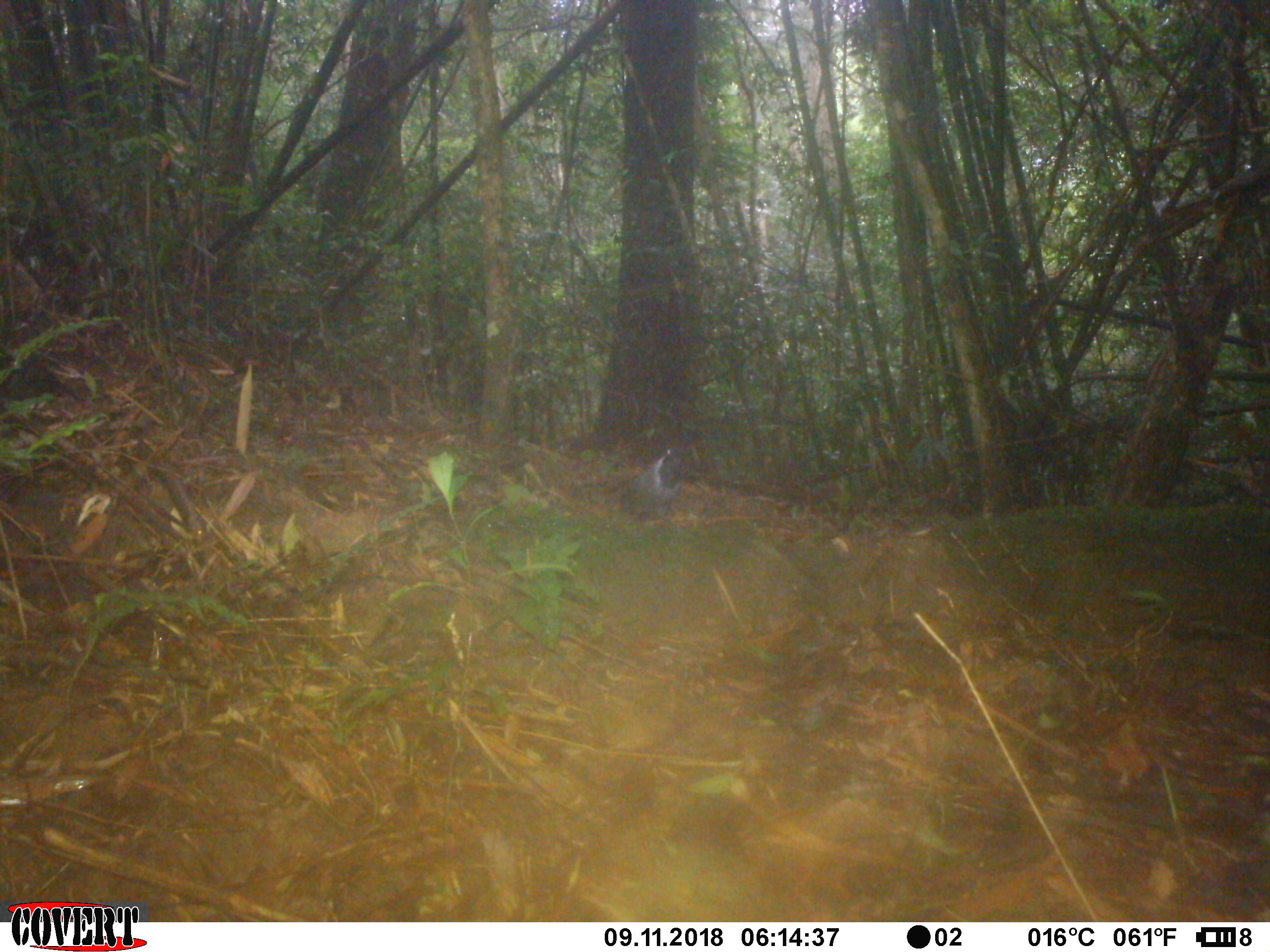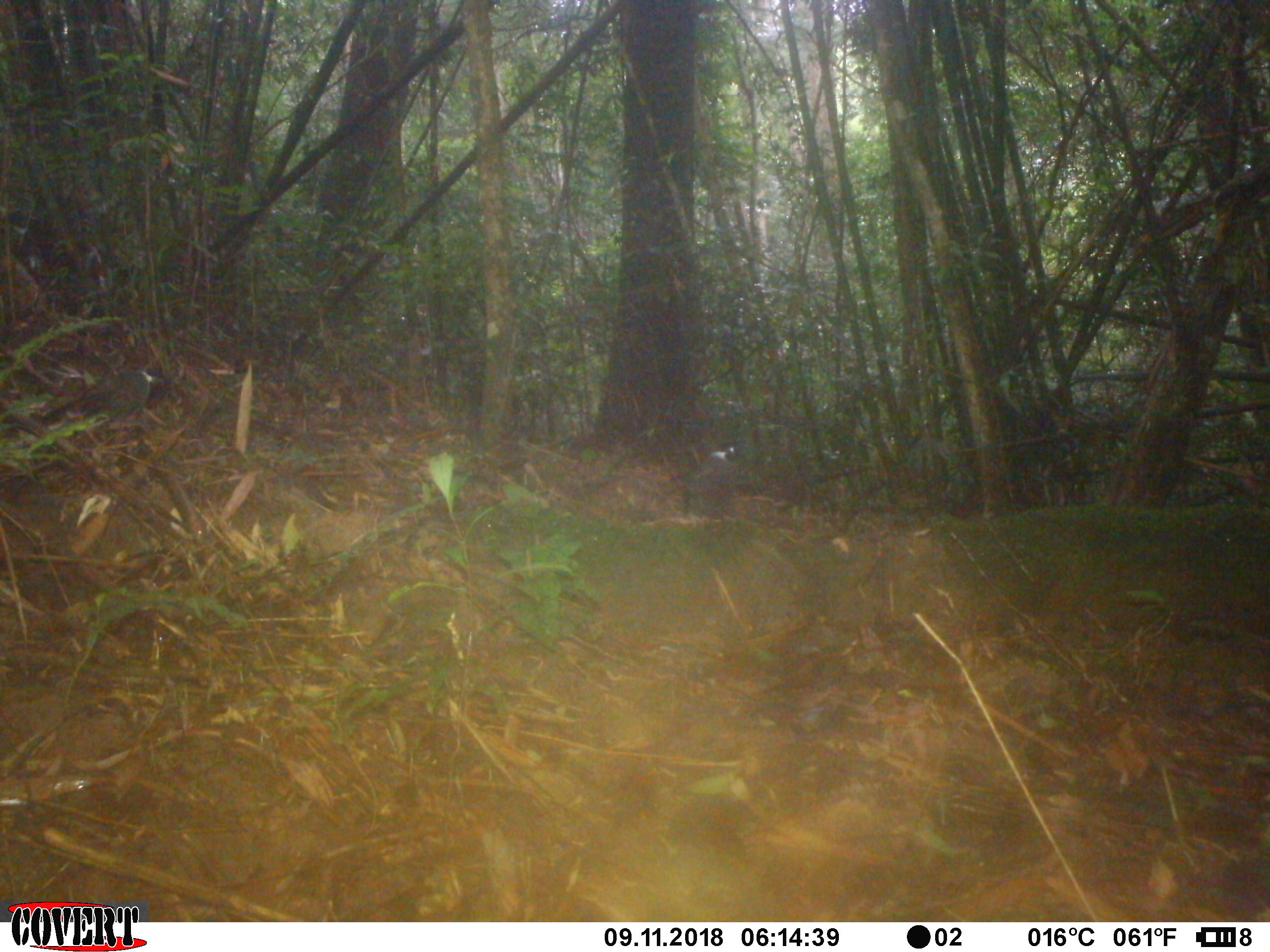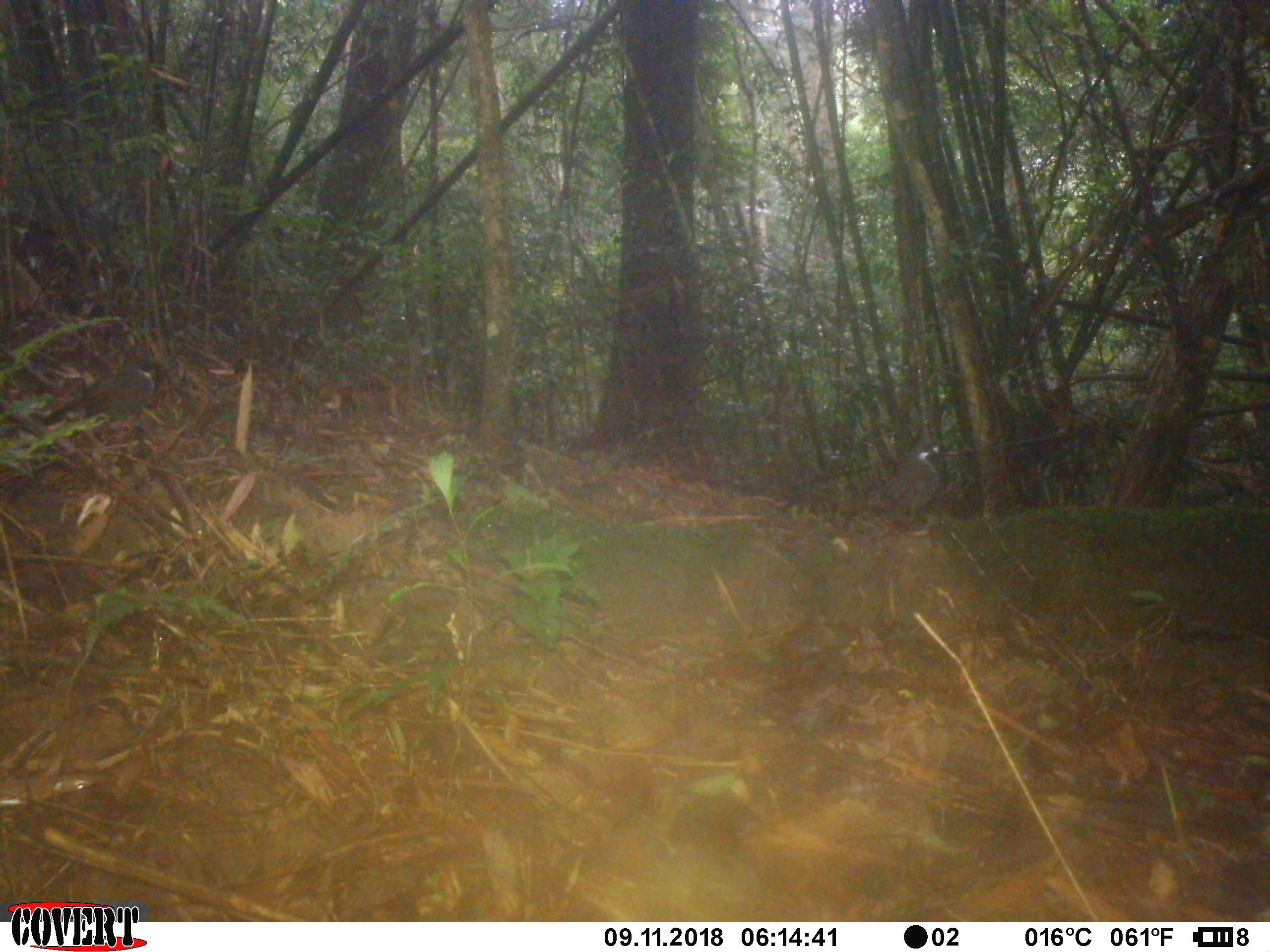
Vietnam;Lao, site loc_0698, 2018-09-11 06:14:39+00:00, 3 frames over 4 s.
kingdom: Animalia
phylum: Chordata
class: Aves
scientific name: Aves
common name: bird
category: unidentified bird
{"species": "unidentified bird (bird) (Aves)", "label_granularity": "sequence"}